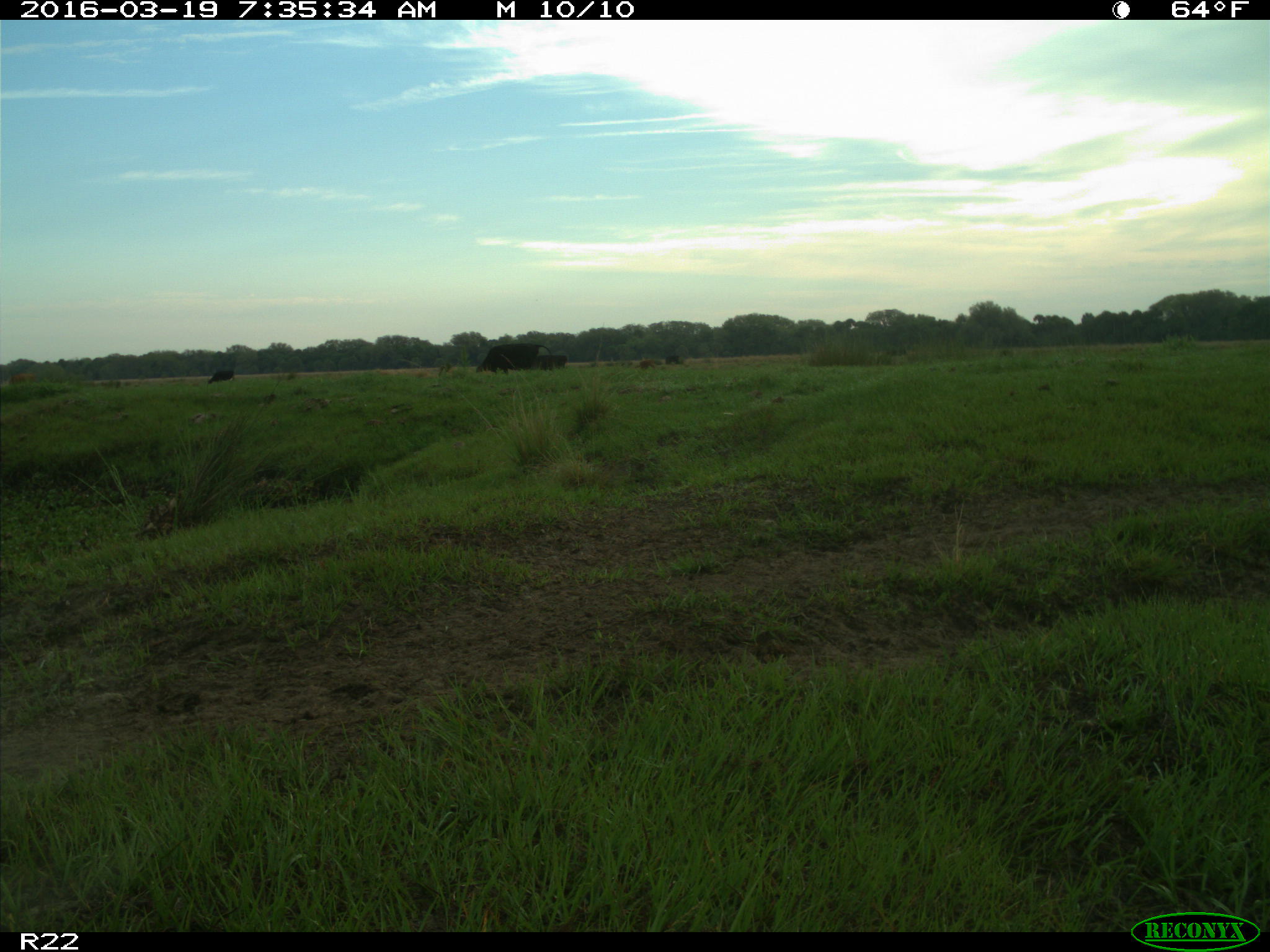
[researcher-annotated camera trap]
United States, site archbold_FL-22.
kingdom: Animalia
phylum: Chordata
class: Mammalia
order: Artiodactyla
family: Bovidae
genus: Bos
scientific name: Bos taurus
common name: domestic cow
Bos taurus (domestic cow).